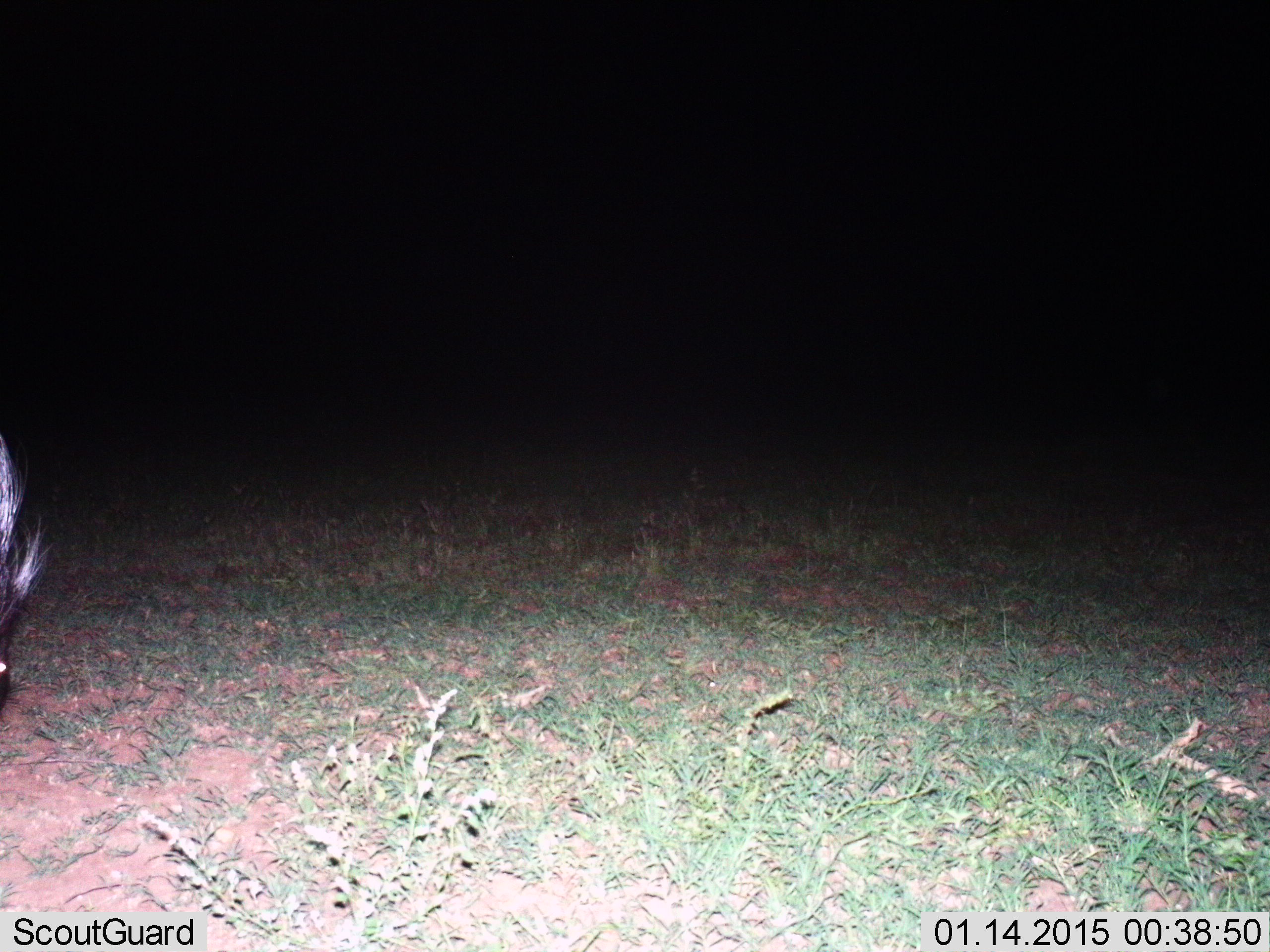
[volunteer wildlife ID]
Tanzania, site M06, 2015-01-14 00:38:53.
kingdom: Animalia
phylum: Chordata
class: Mammalia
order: Rodentia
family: Hystricidae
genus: Hystrix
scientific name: Hystrix cristata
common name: crested porcupine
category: porcupine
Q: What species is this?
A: Porcupine (crested porcupine) (Hystrix cristata).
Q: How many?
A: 1.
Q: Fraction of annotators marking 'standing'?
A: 50%.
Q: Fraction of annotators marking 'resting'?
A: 0%.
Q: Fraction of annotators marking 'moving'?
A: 25%.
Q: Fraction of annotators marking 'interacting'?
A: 0%.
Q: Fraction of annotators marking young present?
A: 0%.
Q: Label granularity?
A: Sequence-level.